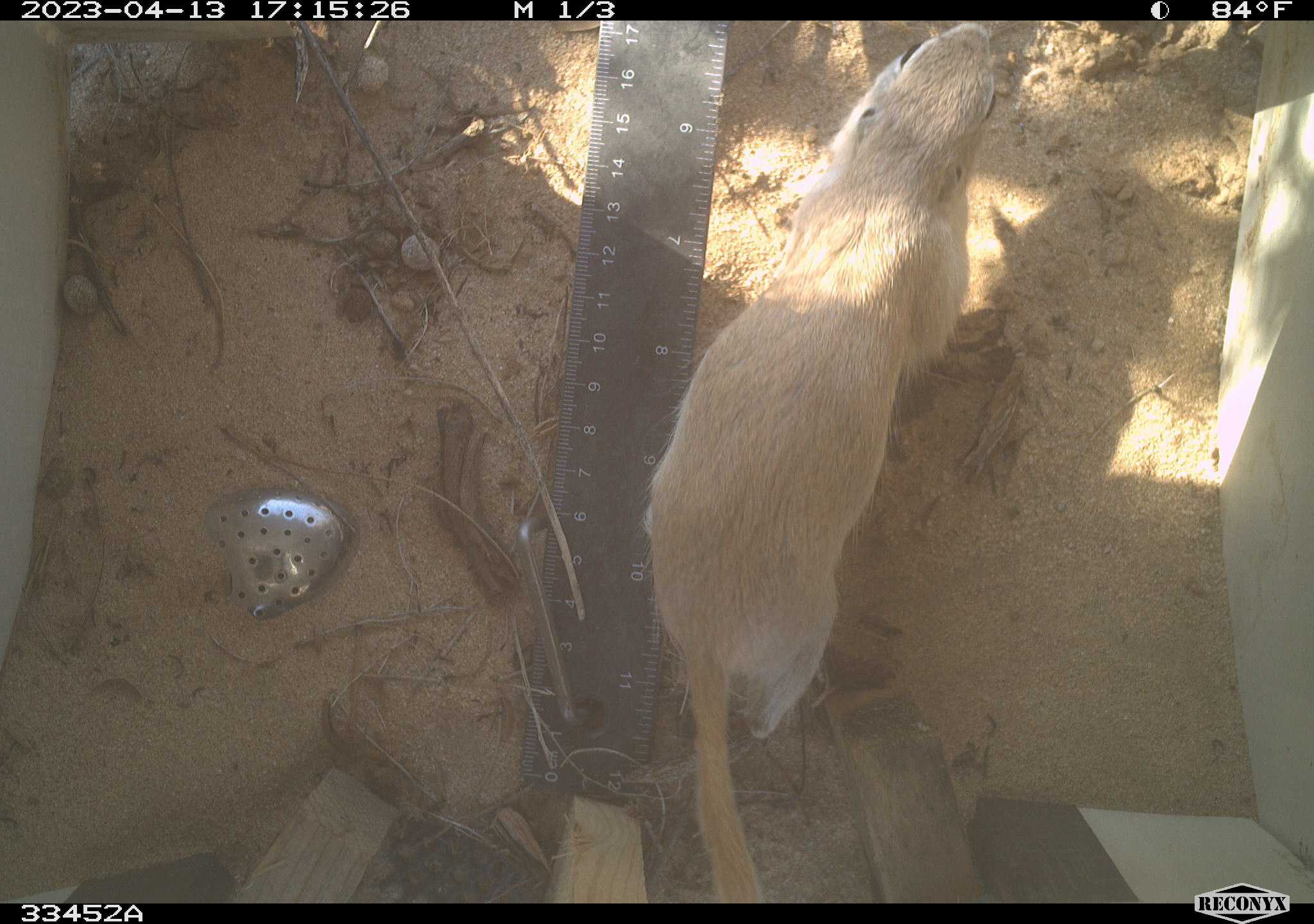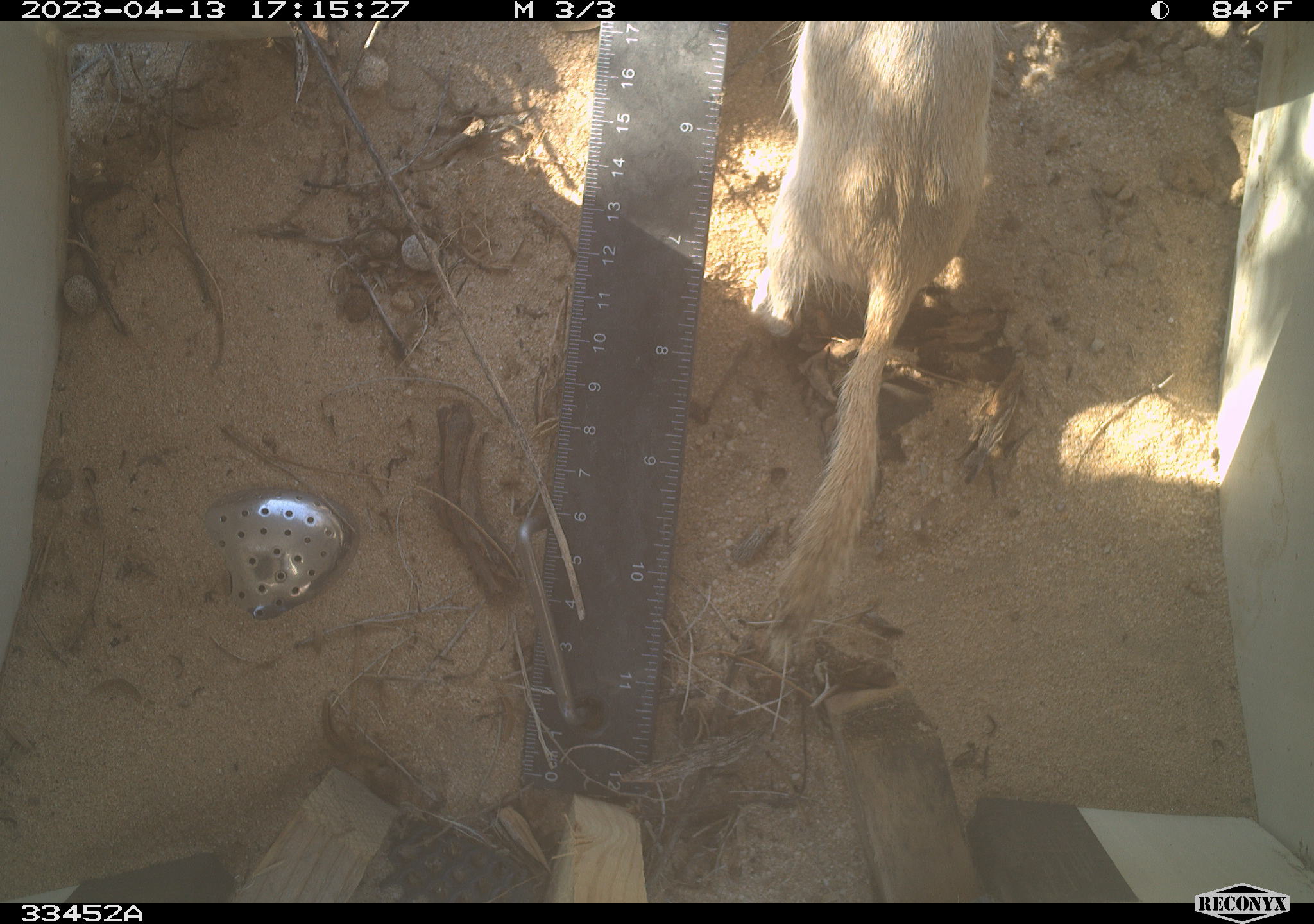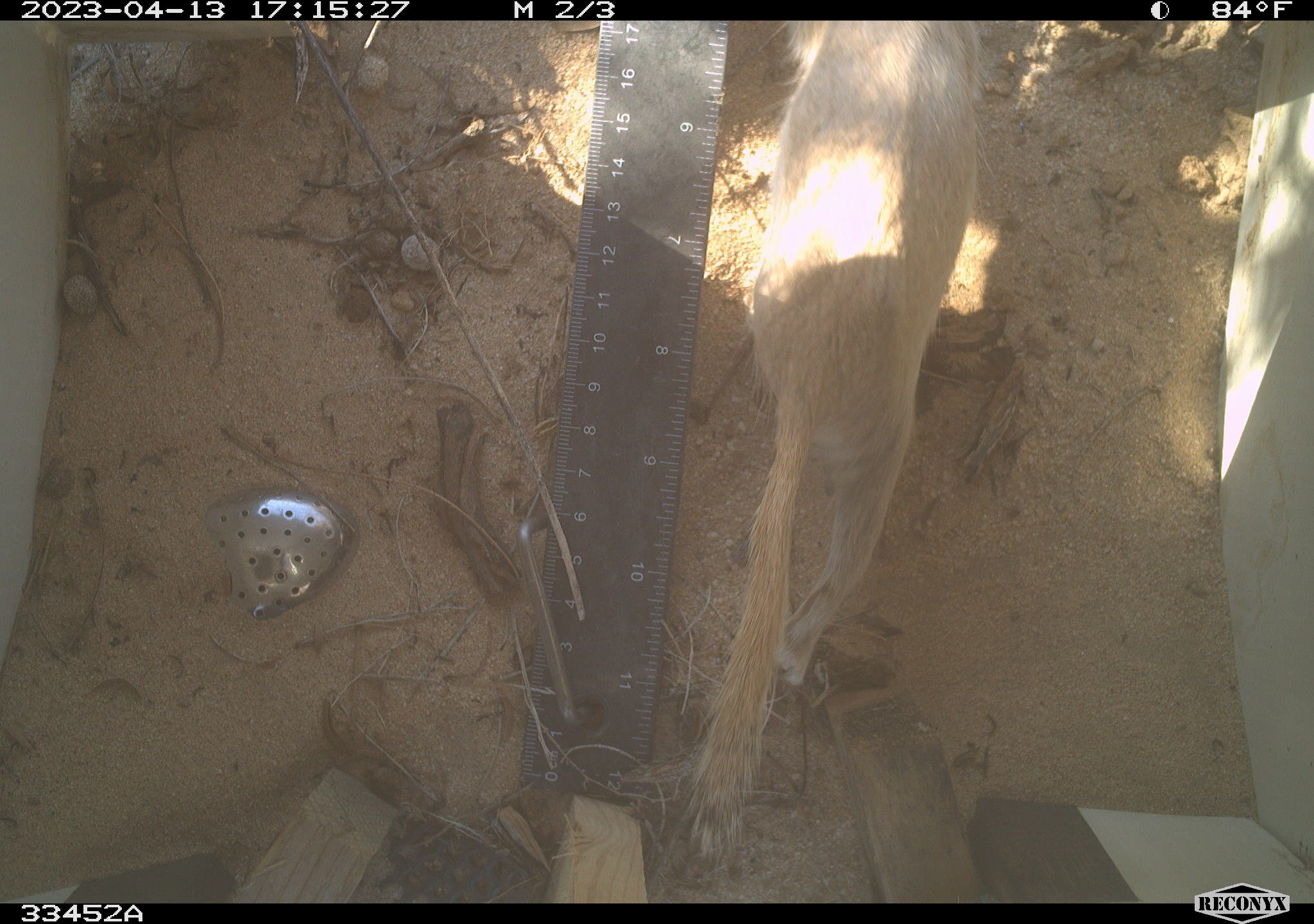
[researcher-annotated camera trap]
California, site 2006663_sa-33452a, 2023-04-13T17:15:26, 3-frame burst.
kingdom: Animalia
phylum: Chordata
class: Mammalia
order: Rodentia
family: Sciuridae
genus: Xerospermophilus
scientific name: Xerospermophilus tereticaudus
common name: round-tailed ground squirrel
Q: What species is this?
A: Round-tailed ground squirrel (Xerospermophilus tereticaudus).